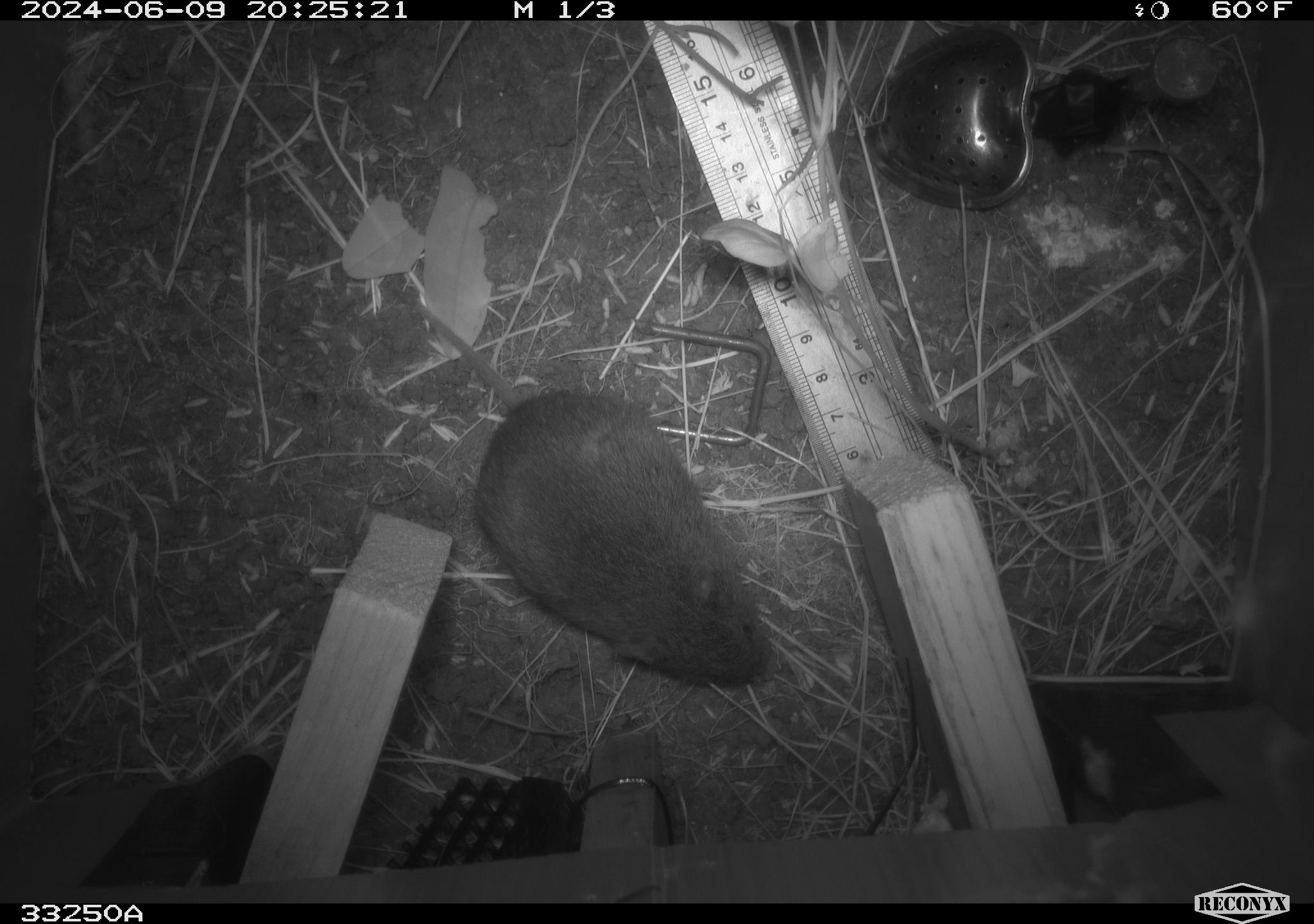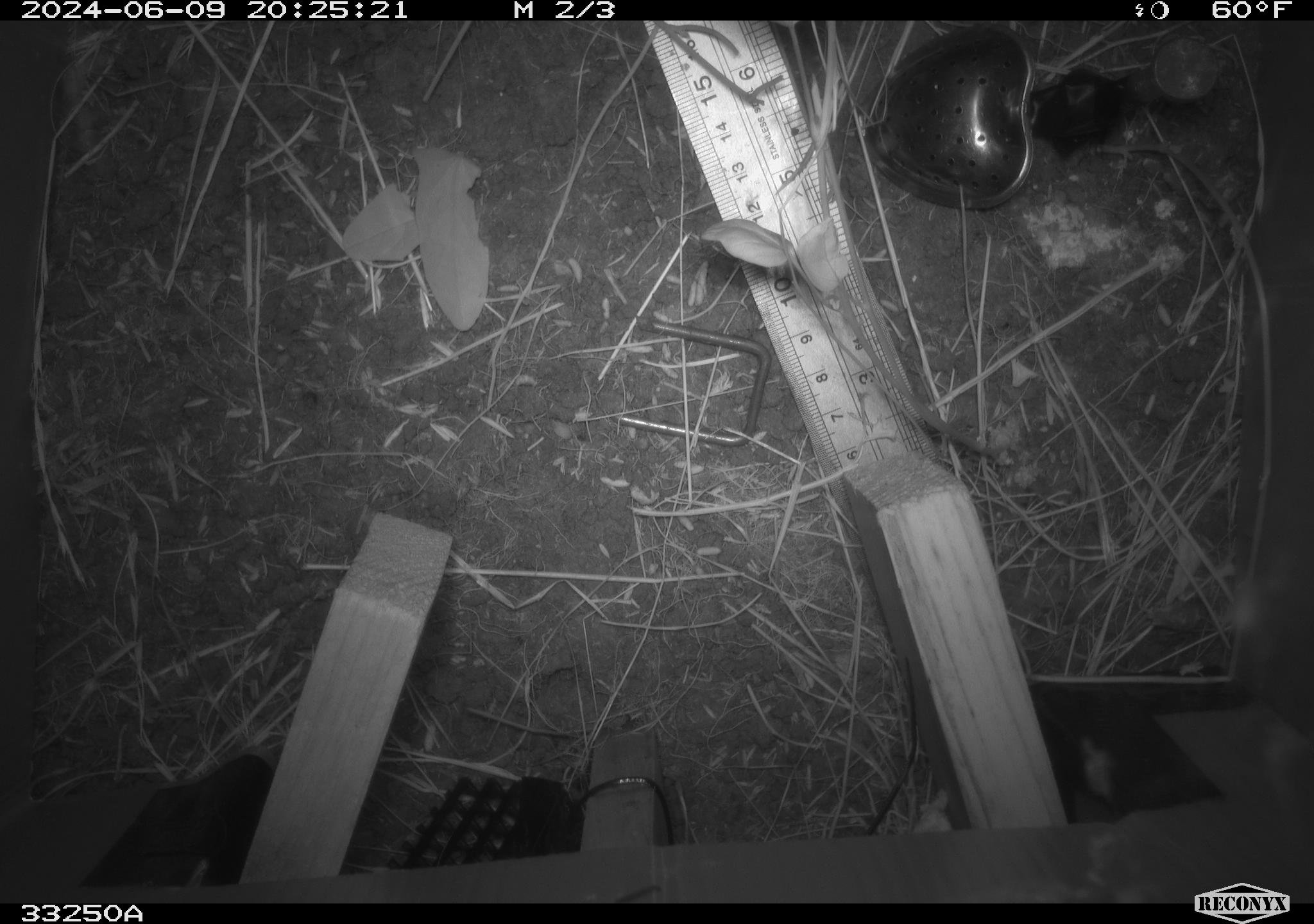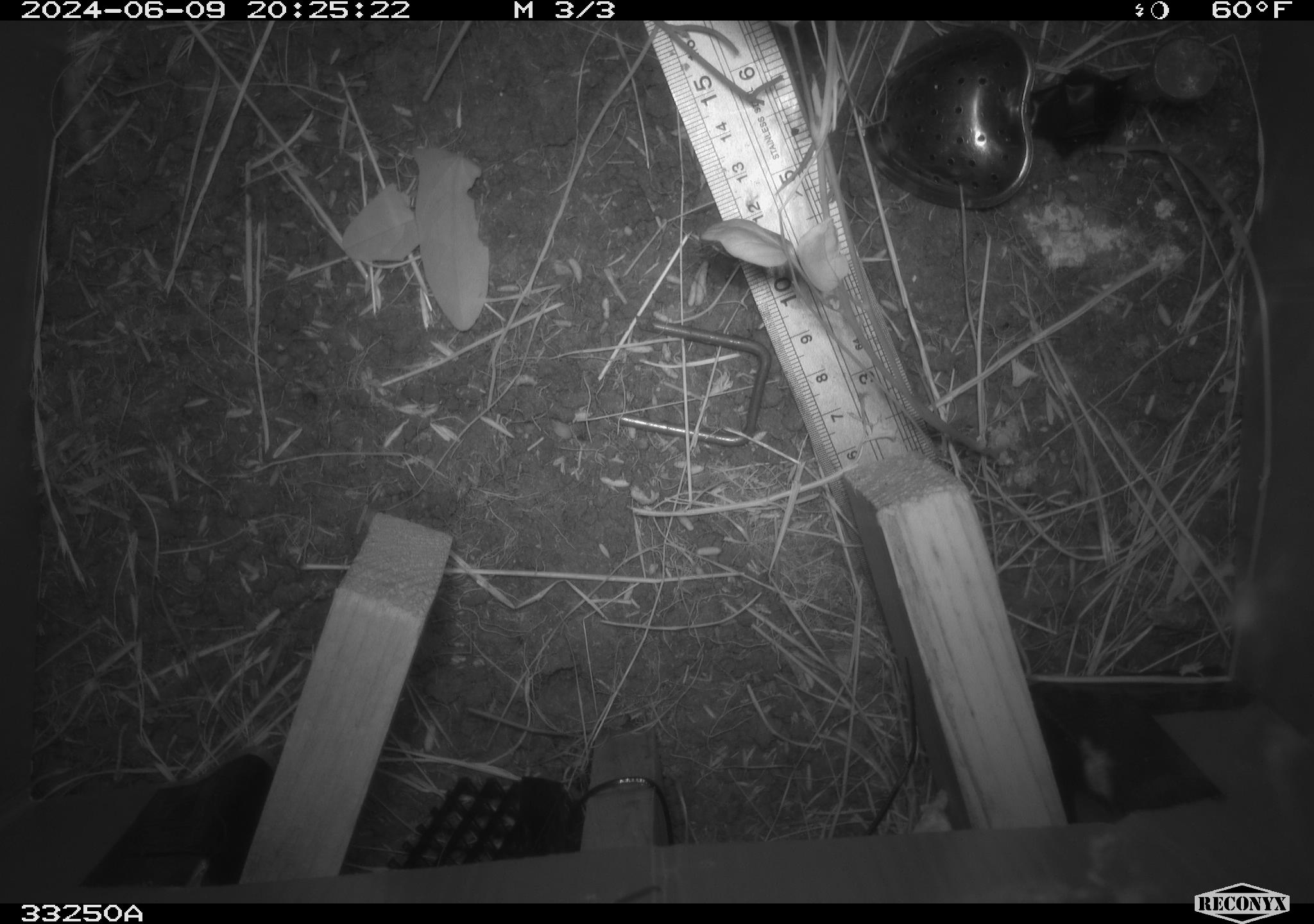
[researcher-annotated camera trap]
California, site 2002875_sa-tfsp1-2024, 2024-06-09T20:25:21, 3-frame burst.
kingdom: Animalia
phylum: Chordata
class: Mammalia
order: Rodentia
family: Cricetidae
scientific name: Arvicolinae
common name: voles, lemmings, and muskrats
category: arvicolinae subfamily